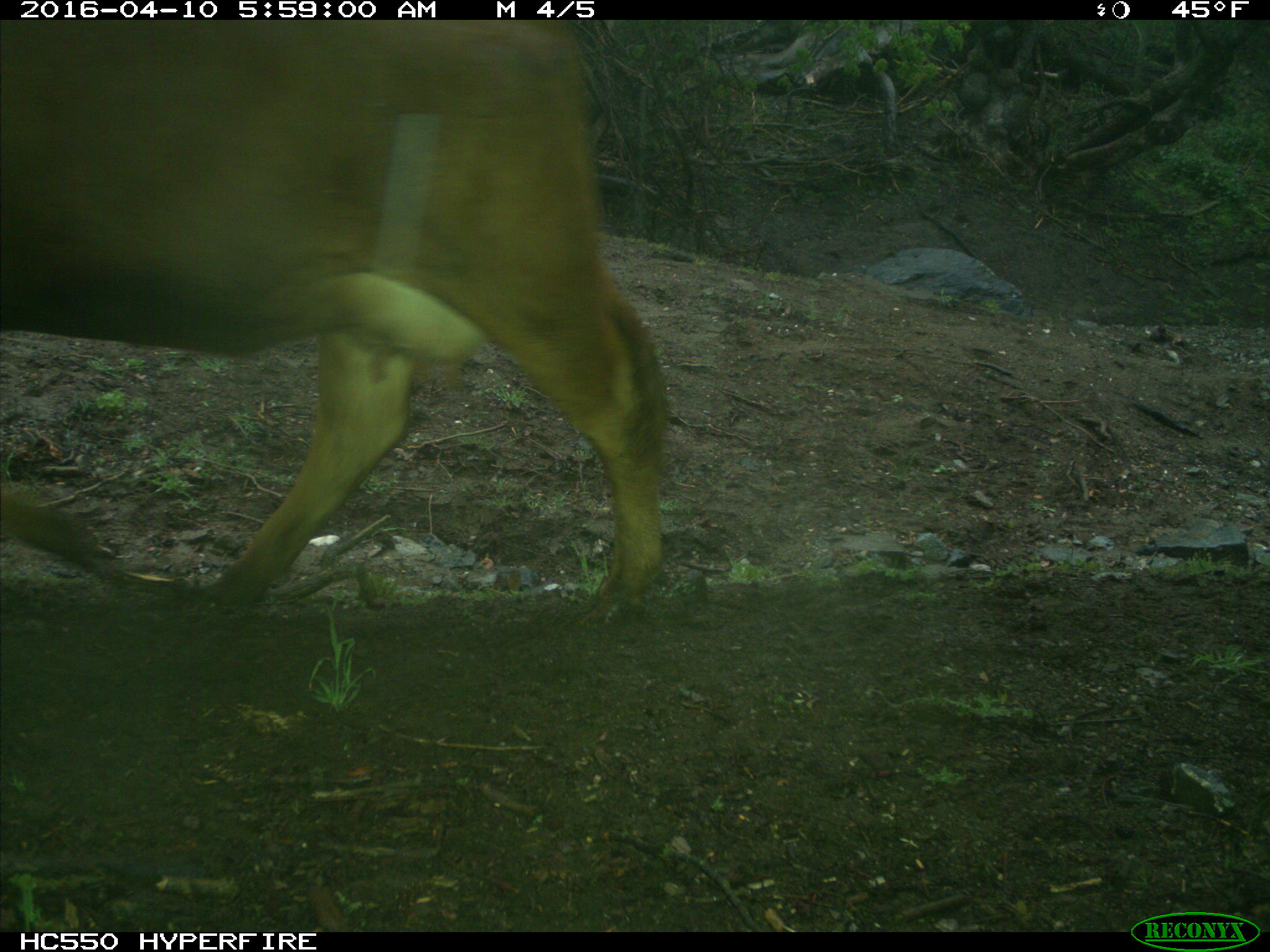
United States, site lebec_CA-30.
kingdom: Animalia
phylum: Chordata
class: Mammalia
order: Artiodactyla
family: Bovidae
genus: Bos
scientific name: Bos taurus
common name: domestic cow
Bos taurus (domestic cow).